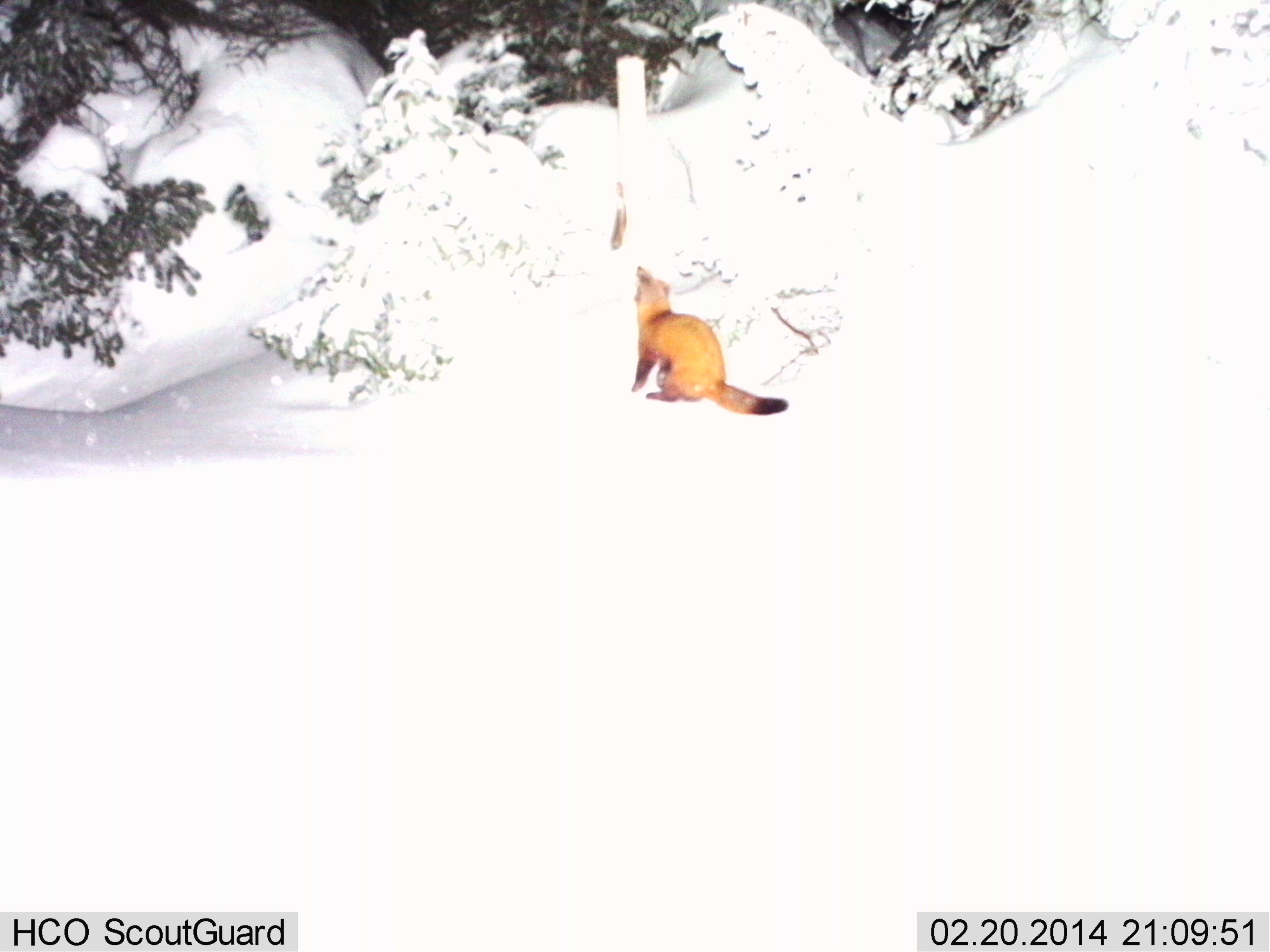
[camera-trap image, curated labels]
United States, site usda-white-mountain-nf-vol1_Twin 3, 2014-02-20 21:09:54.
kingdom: Animalia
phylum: Chordata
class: Mammalia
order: Carnivora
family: Mustelidae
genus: Martes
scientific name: Martes americana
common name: american marten